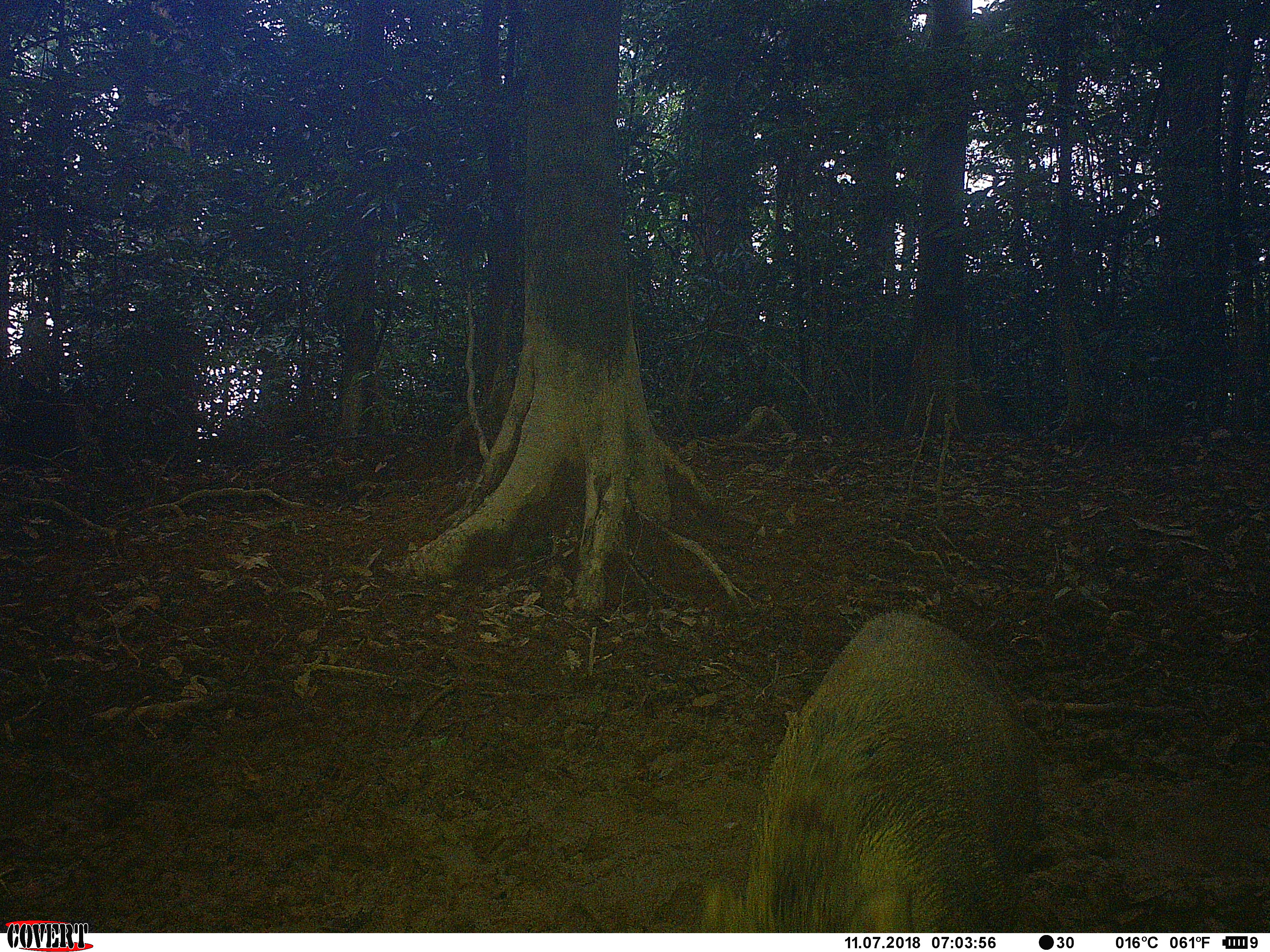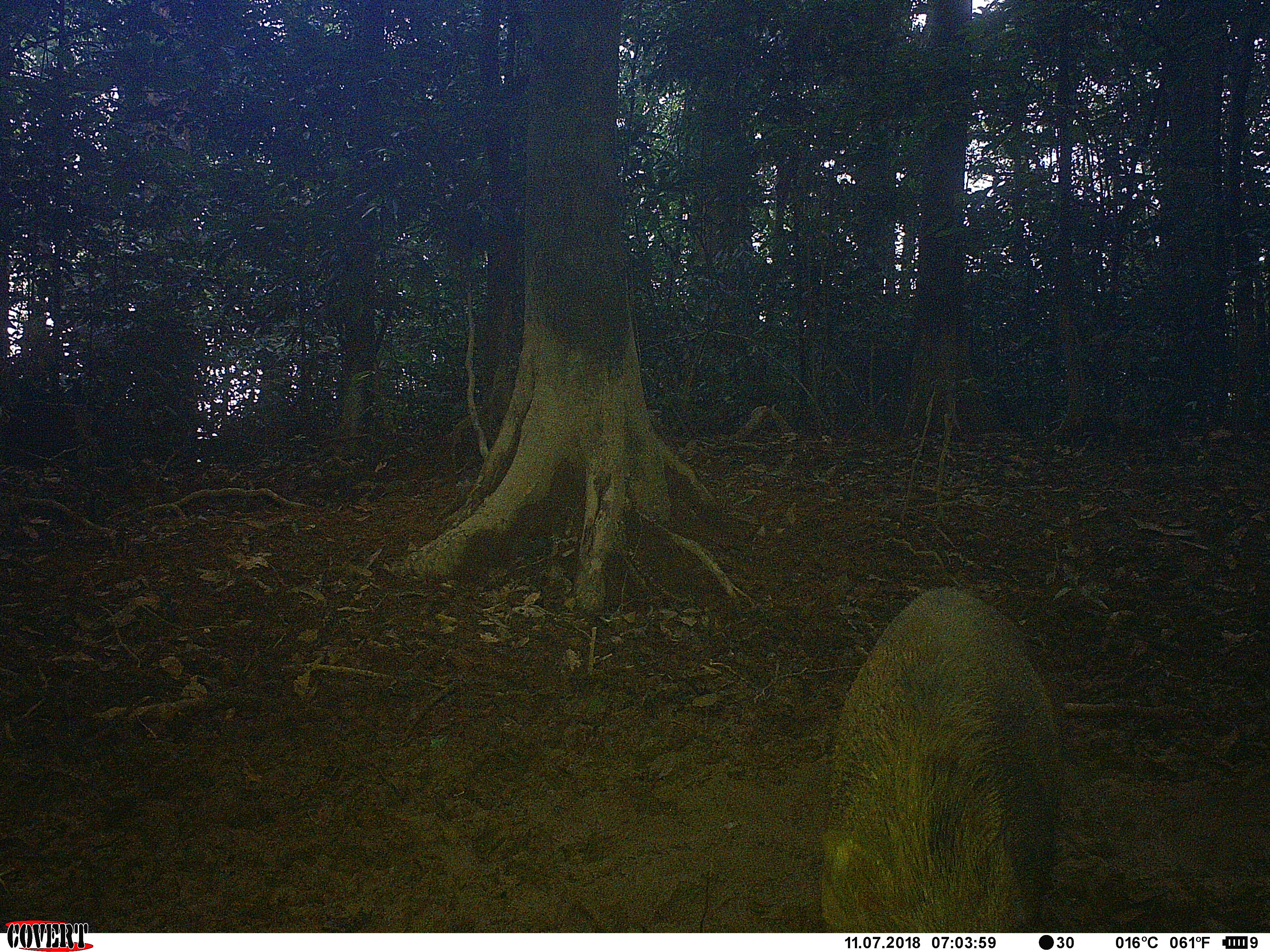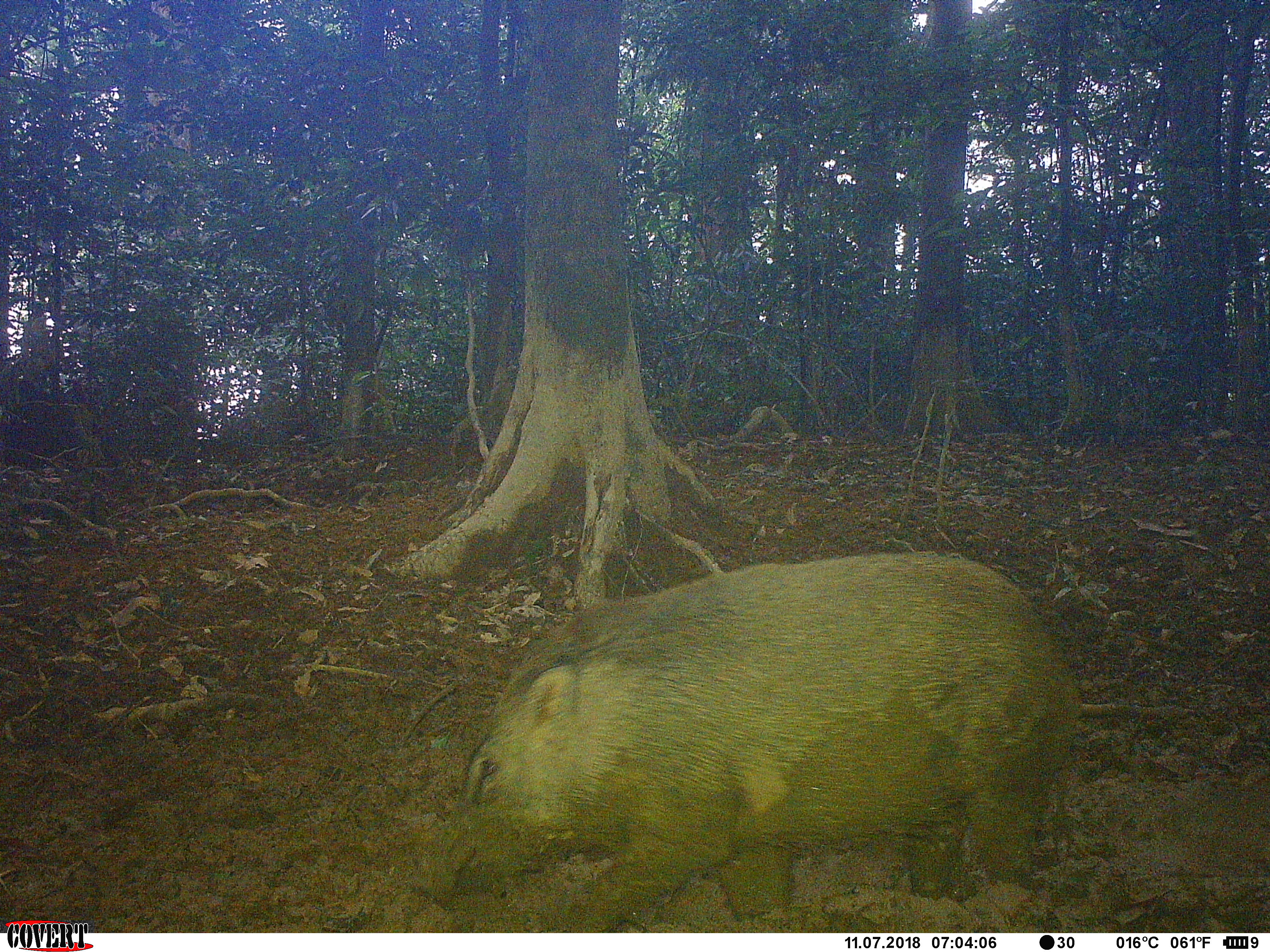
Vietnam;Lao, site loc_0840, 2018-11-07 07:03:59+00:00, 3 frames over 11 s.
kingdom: Animalia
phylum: Chordata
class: Mammalia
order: Artiodactyla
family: Suidae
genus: Sus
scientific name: Sus scrofa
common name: eurasian wild pig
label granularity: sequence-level